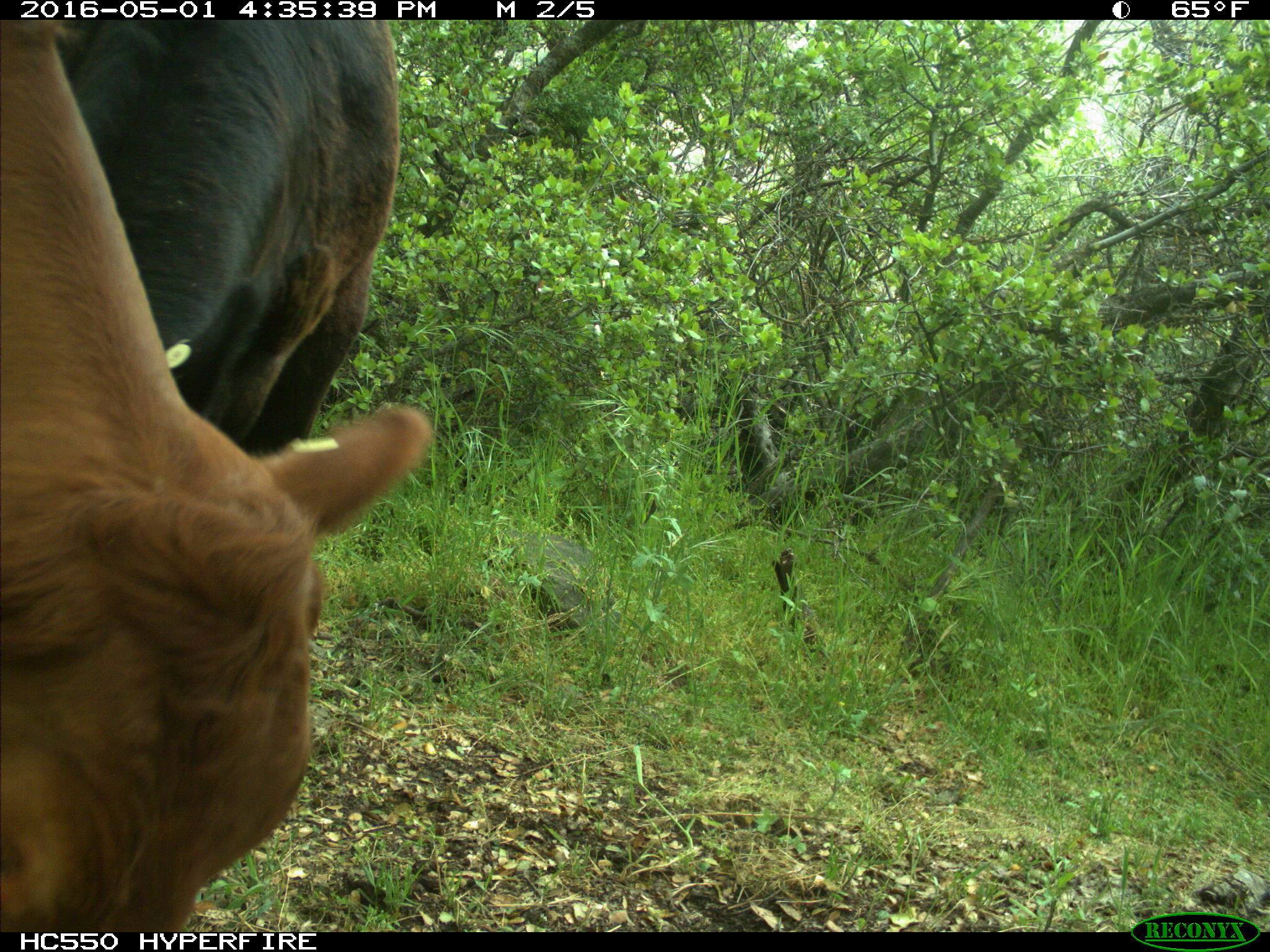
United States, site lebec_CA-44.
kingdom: Animalia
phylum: Chordata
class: Mammalia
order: Artiodactyla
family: Bovidae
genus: Bos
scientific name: Bos taurus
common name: domestic cow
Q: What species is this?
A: Bos taurus (domestic cow).